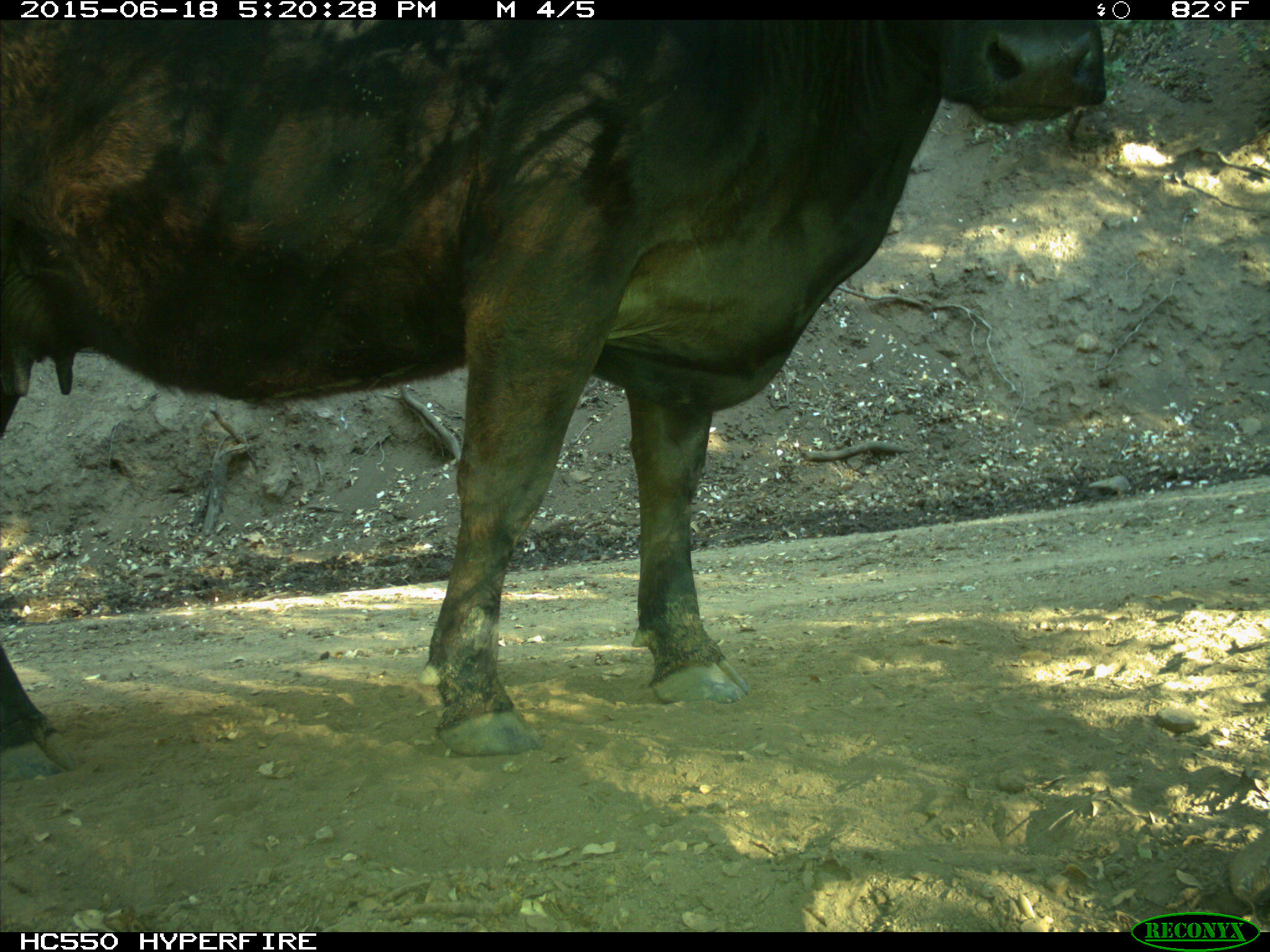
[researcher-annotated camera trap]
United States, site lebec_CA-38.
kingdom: Animalia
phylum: Chordata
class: Mammalia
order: Artiodactyla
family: Bovidae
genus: Bos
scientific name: Bos taurus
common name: domestic cow